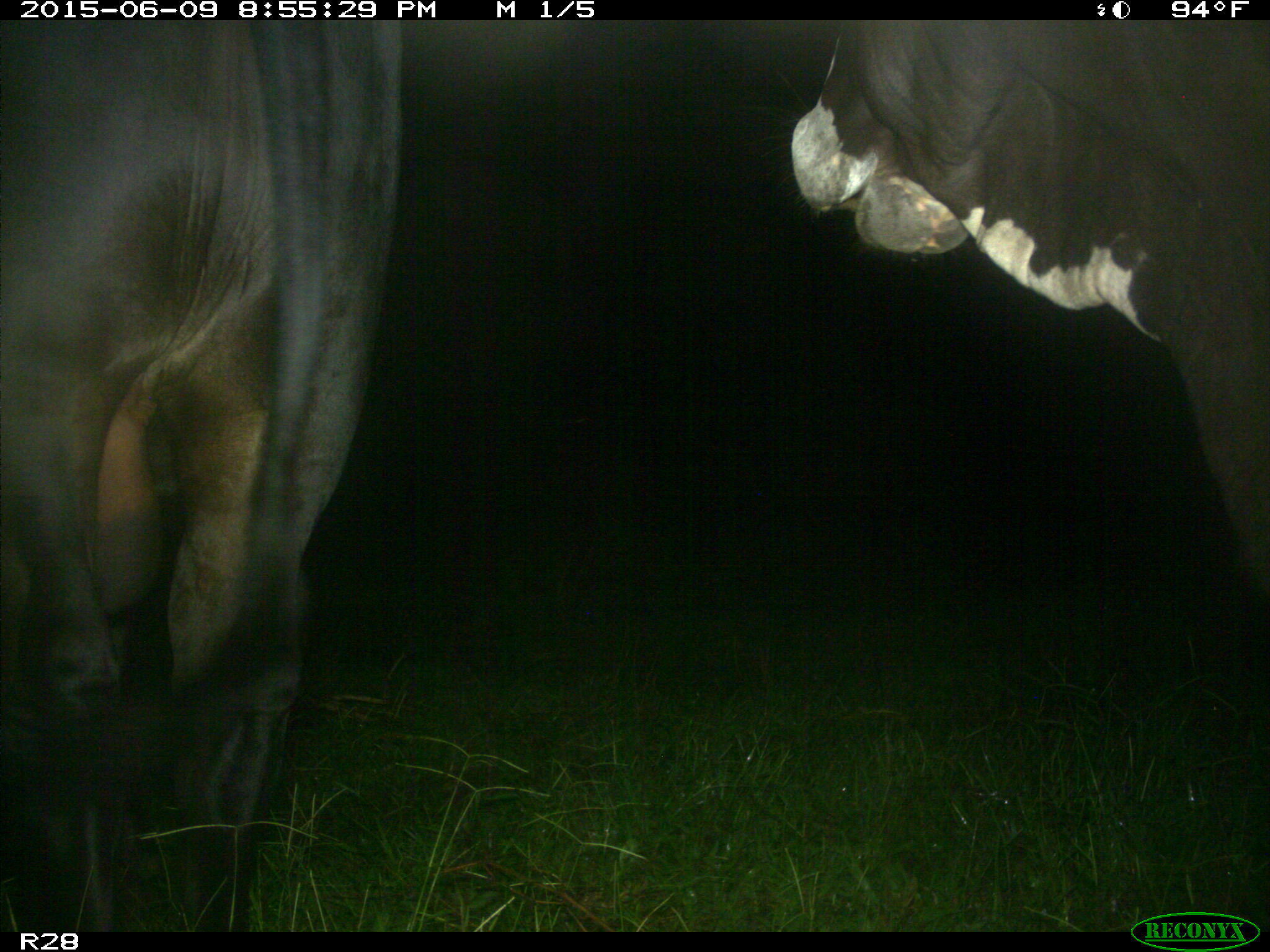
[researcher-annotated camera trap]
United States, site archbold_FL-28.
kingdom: Animalia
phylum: Chordata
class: Mammalia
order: Artiodactyla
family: Bovidae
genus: Bos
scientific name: Bos taurus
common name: domestic cow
Bos taurus (domestic cow).